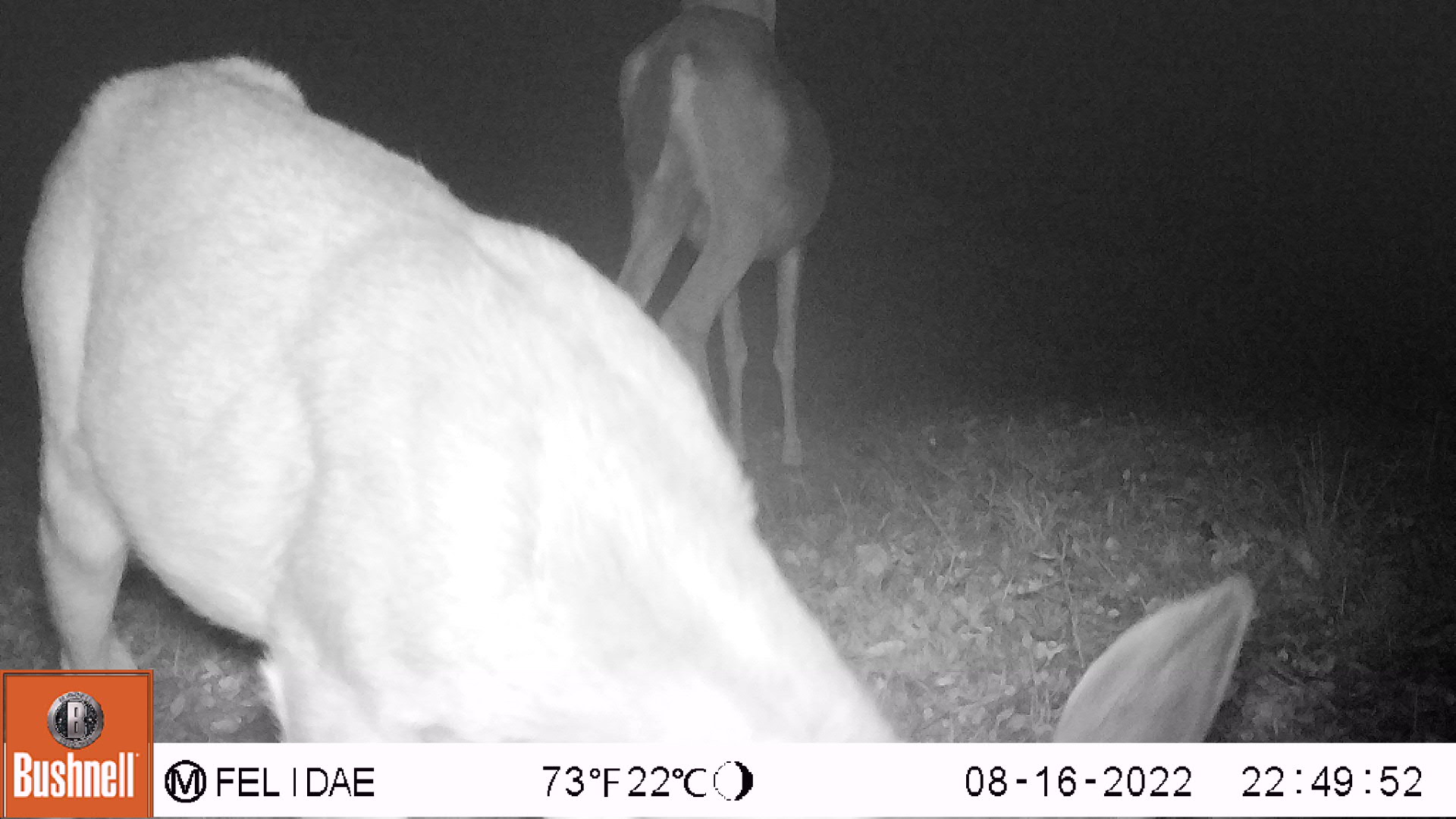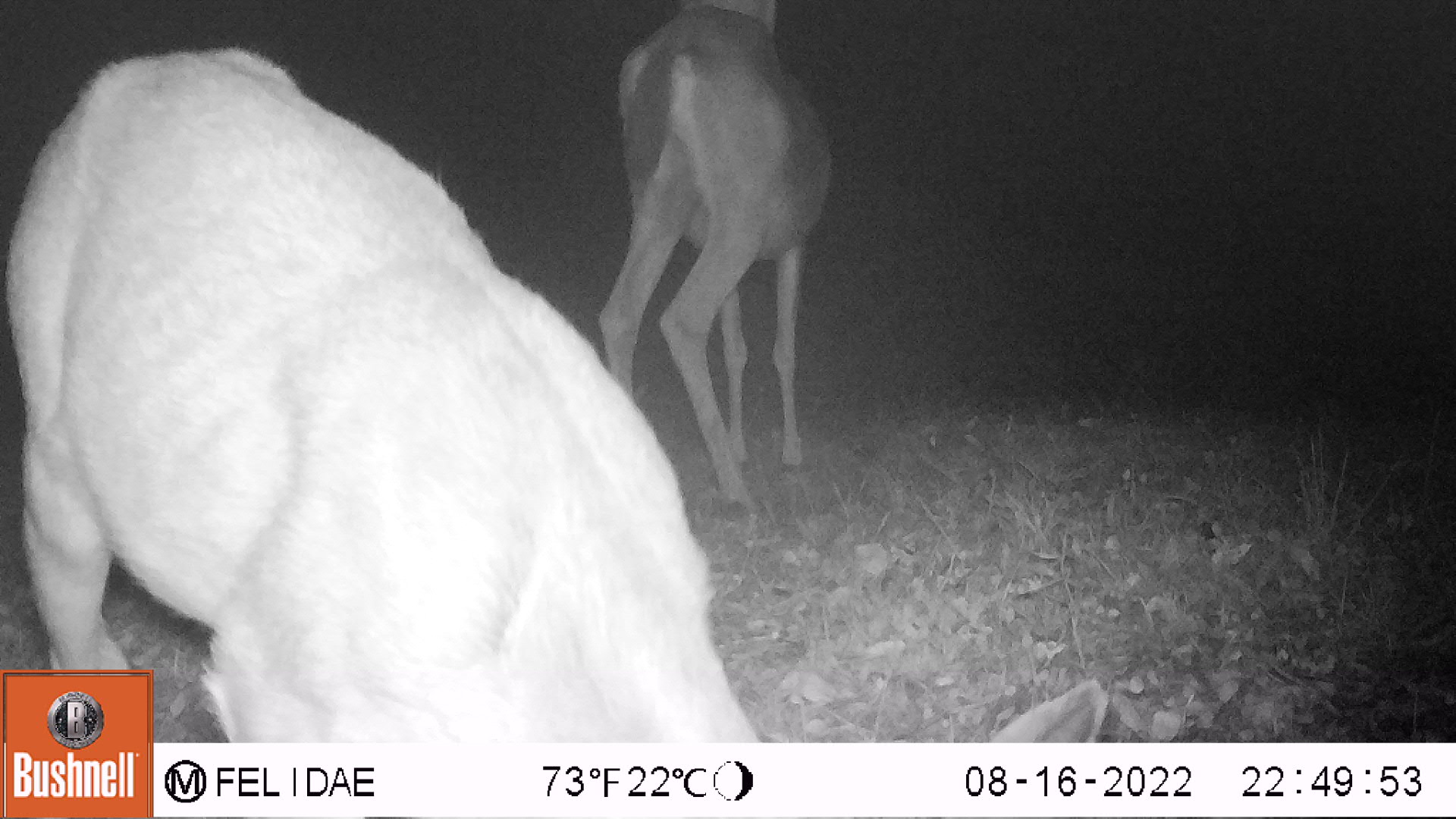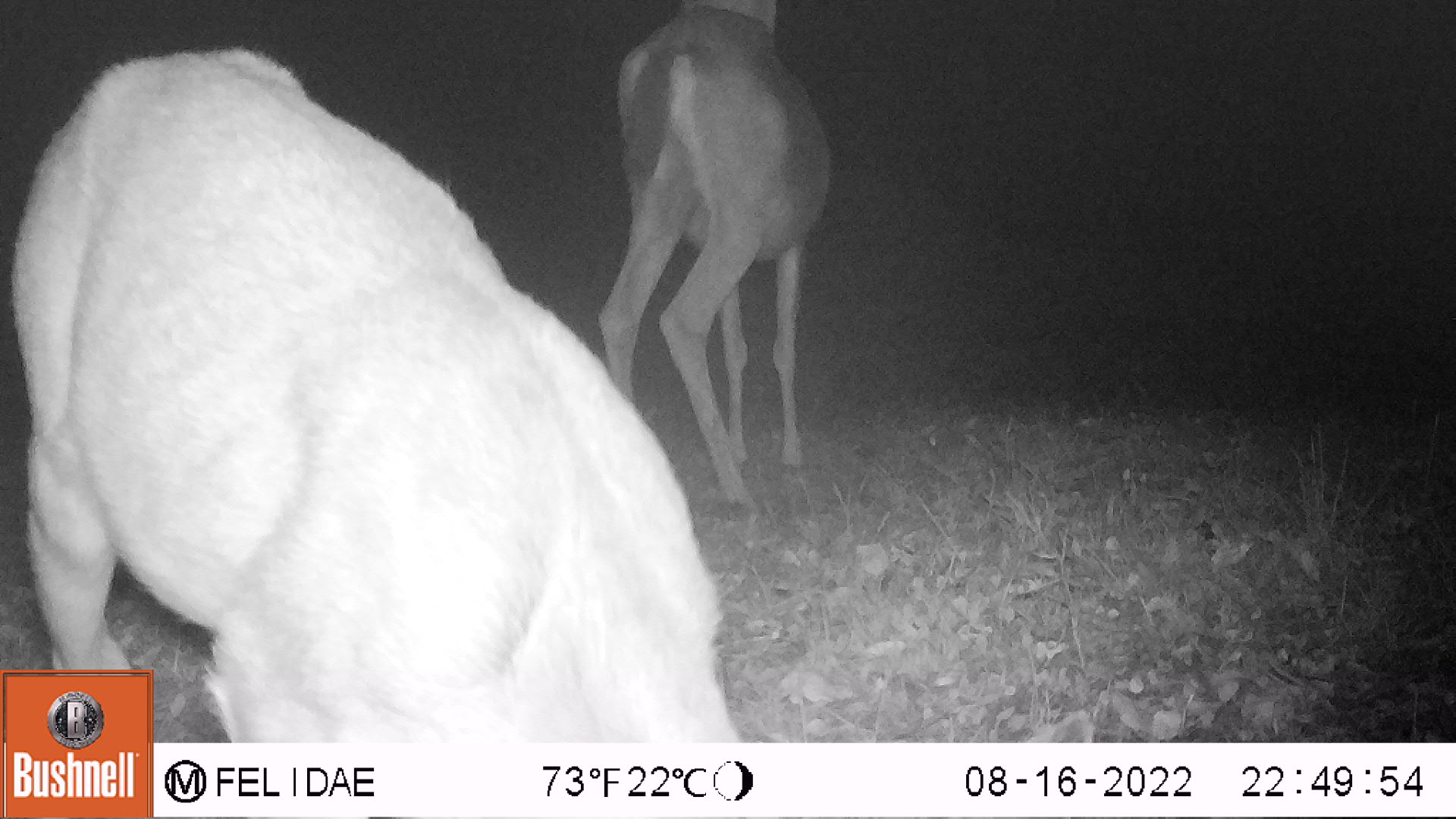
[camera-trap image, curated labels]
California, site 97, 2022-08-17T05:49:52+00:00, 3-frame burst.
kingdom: Animalia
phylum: Chordata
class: Mammalia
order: Artiodactyla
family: Cervidae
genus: Odocoileus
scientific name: Odocoileus hemionus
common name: mule deer